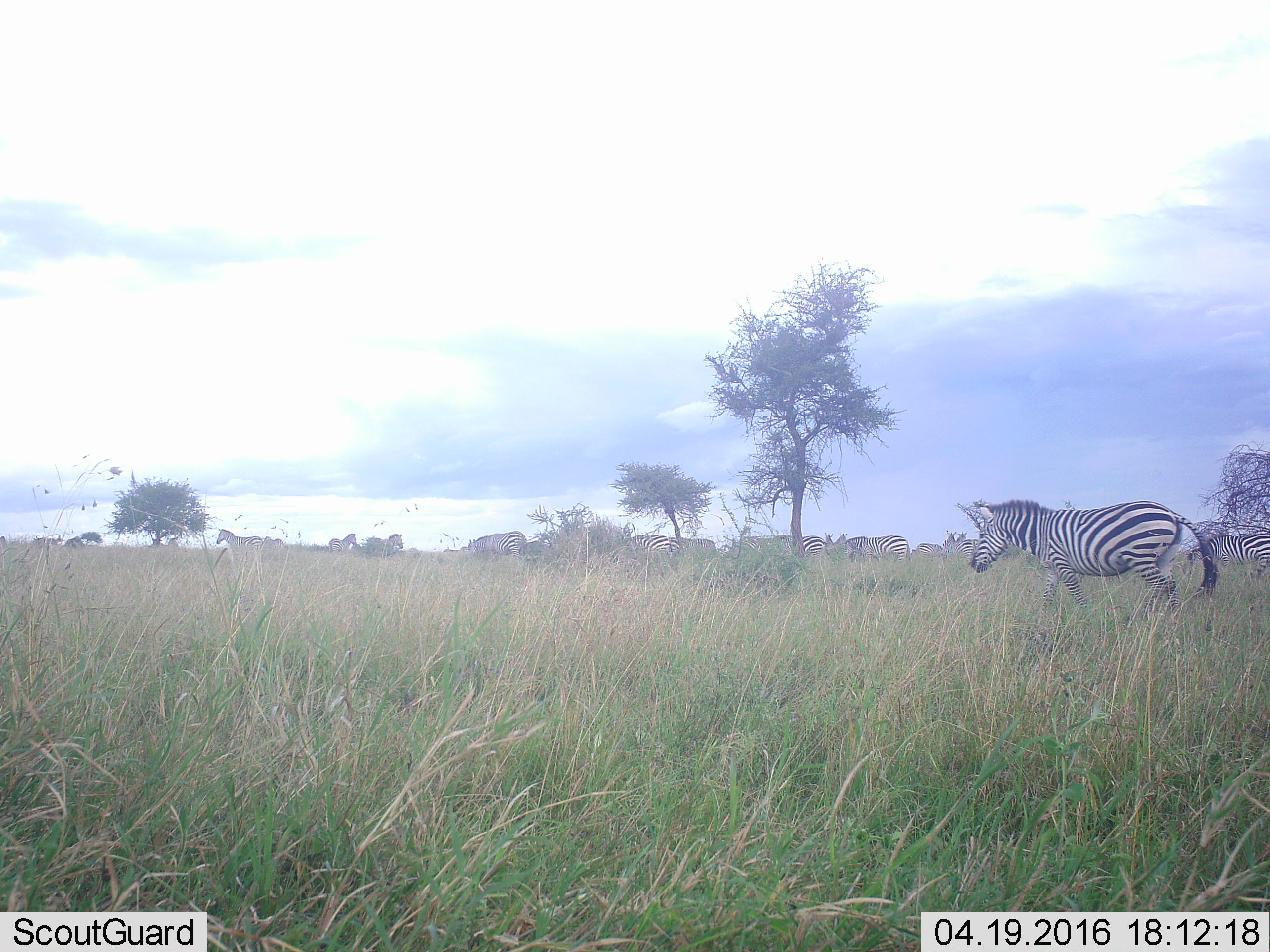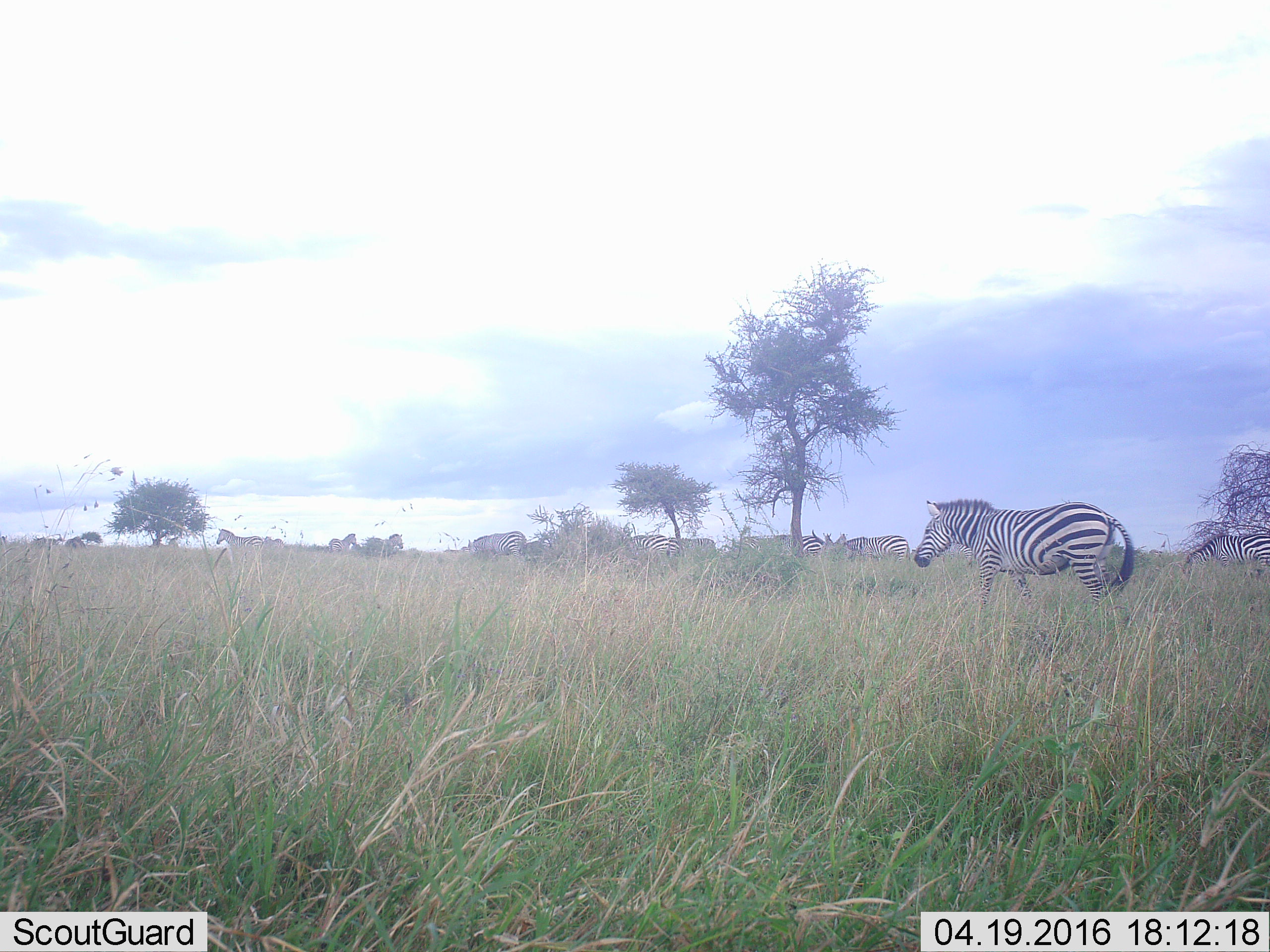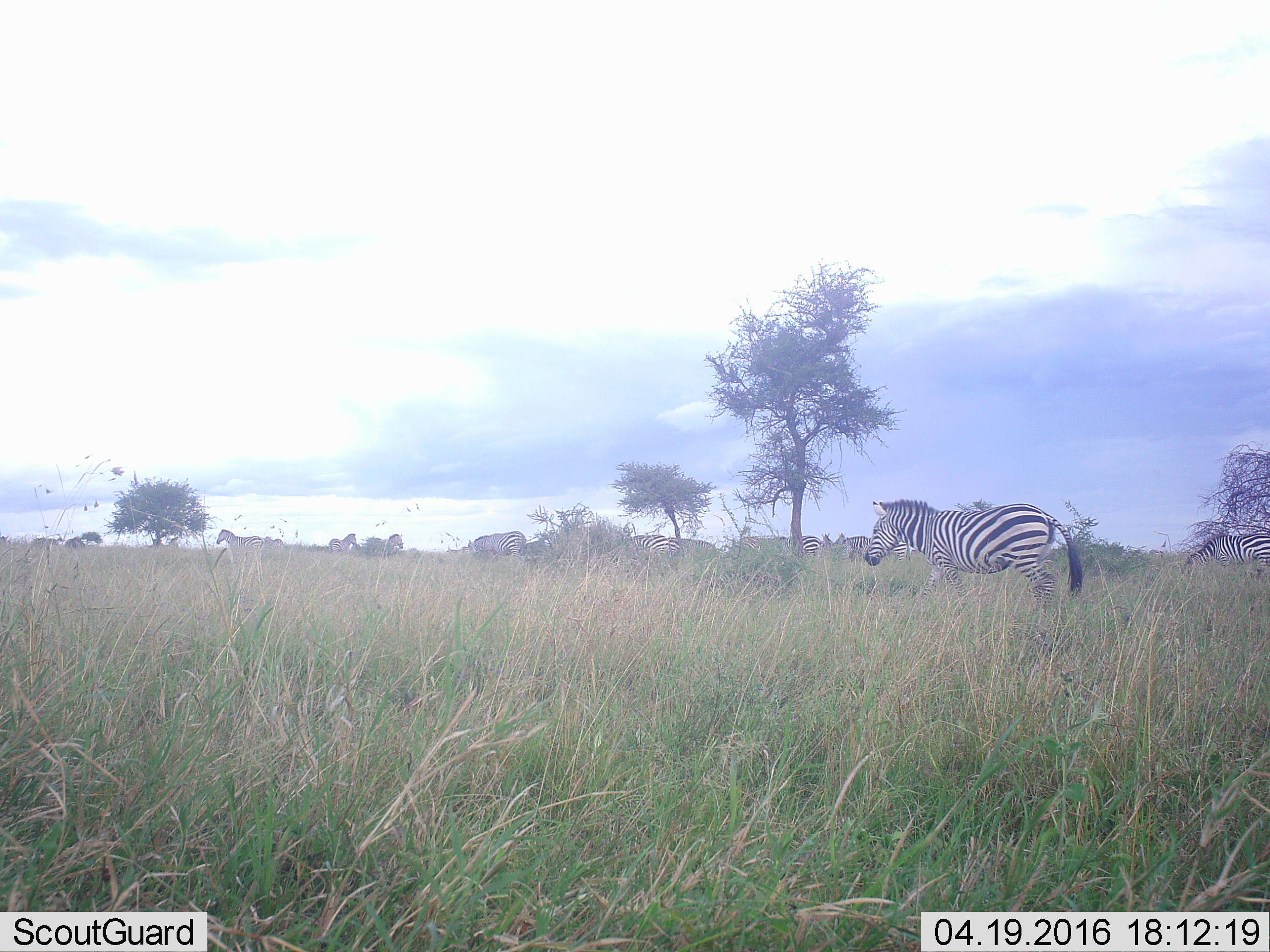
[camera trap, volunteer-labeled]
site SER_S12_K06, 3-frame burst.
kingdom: Animalia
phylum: Chordata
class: Mammalia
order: Perissodactyla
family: Equidae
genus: Equus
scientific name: Equus quagga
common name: plains zebra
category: zebraplains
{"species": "zebraplains (plains zebra) (Equus quagga)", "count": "11-50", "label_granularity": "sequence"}